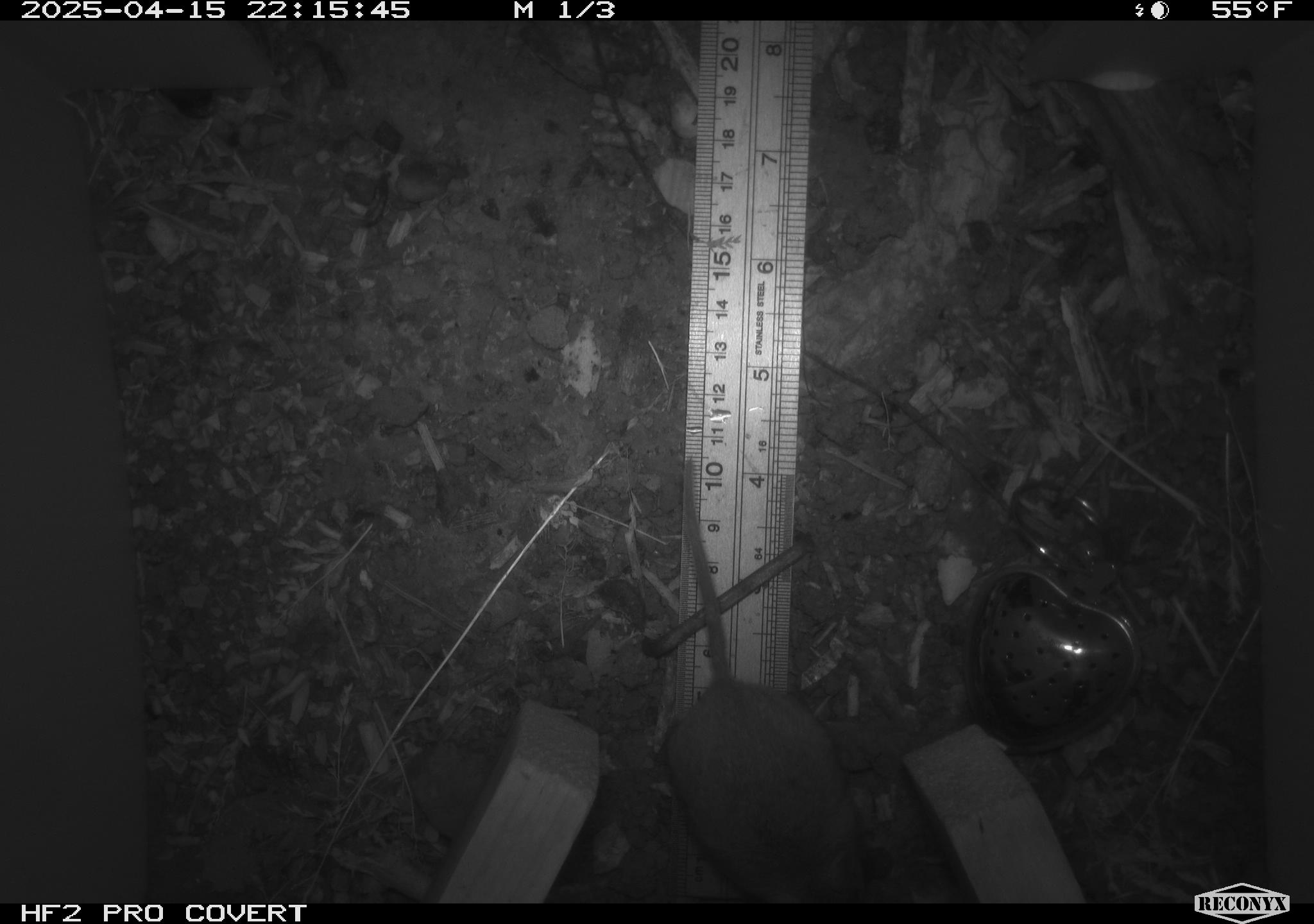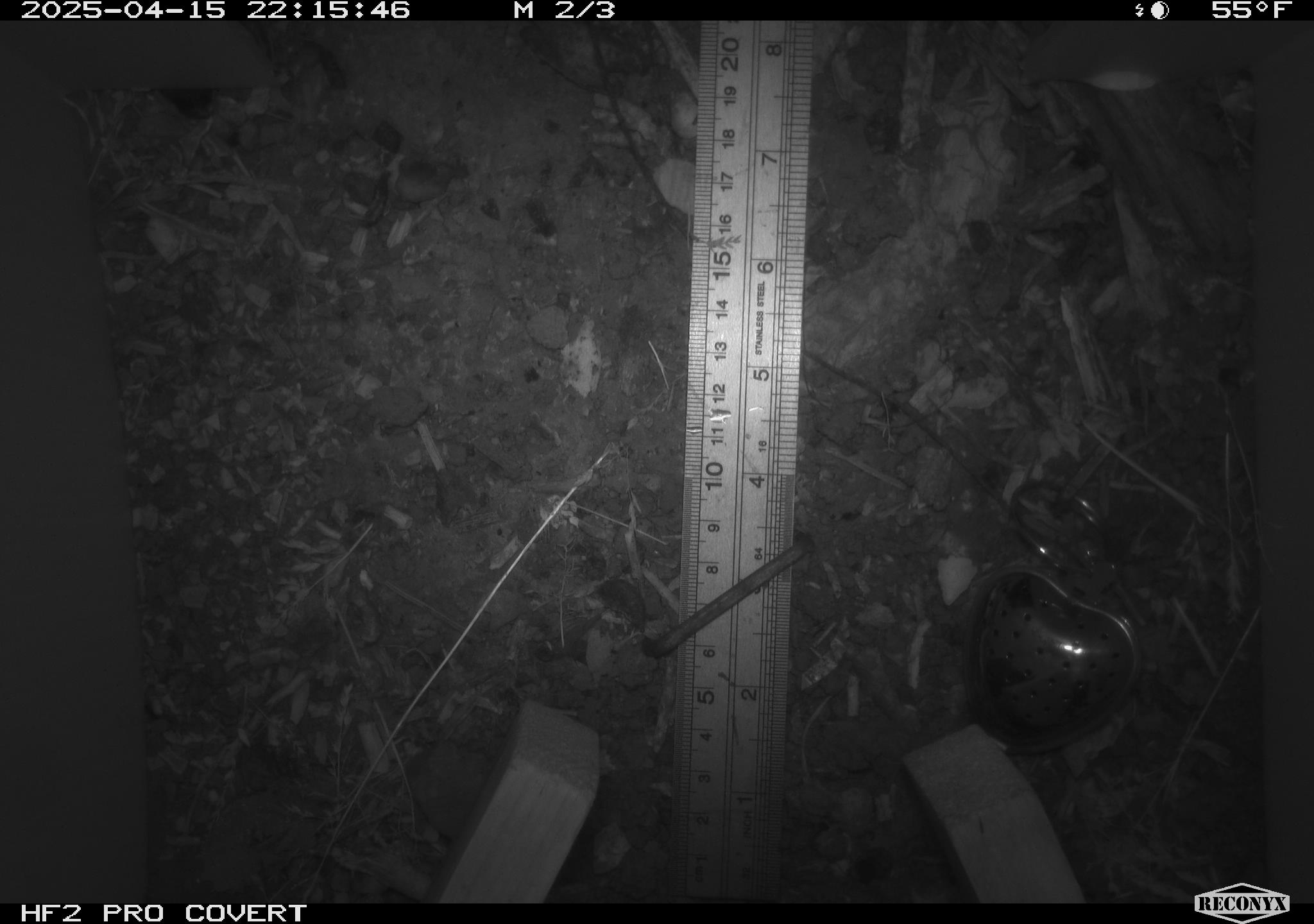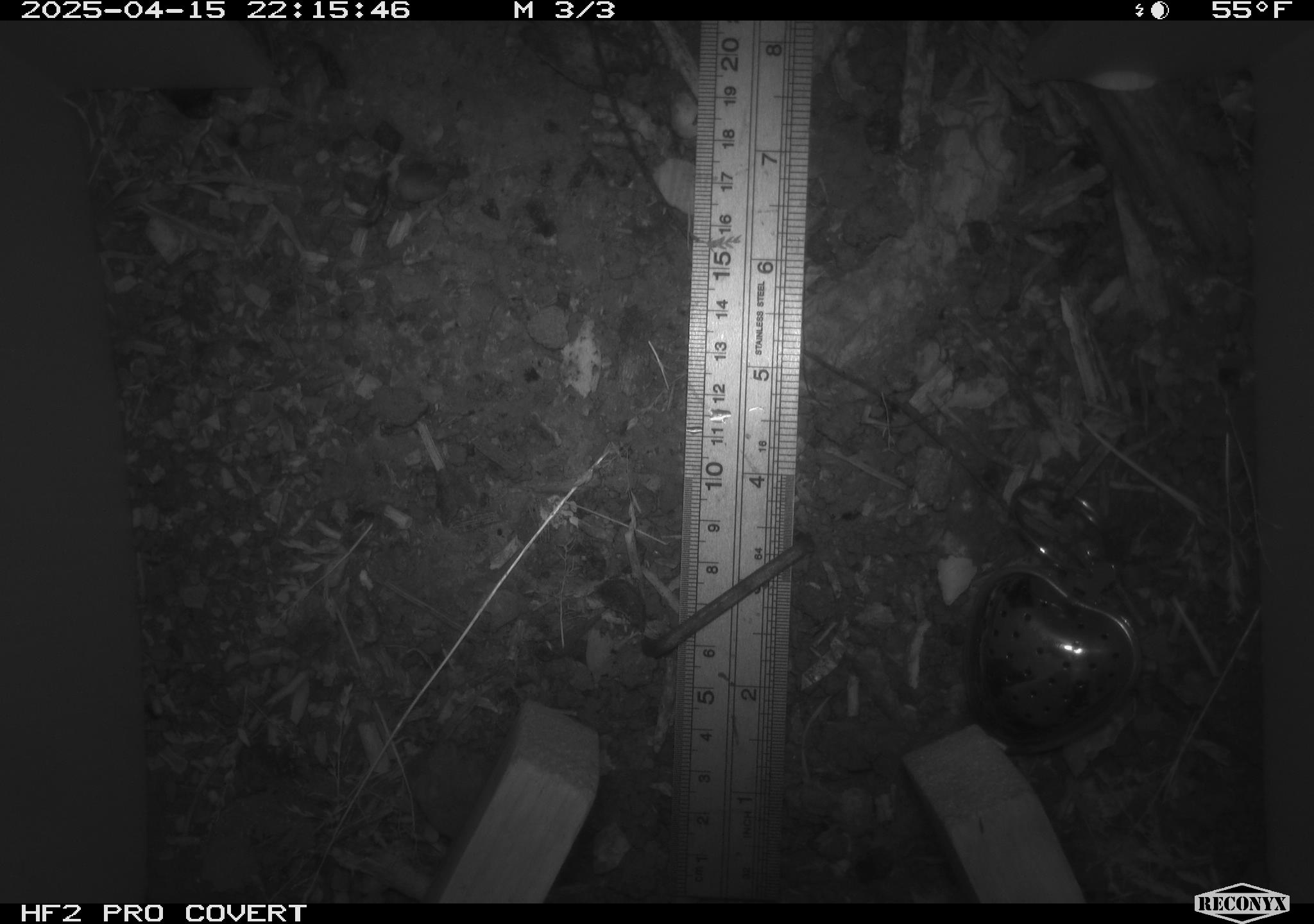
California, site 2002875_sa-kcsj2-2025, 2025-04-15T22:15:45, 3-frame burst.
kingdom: Animalia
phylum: Chordata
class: Mammalia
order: Rodentia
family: Muridae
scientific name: Muridae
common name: murids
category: muridae family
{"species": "muridae family (murids) (Muridae)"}